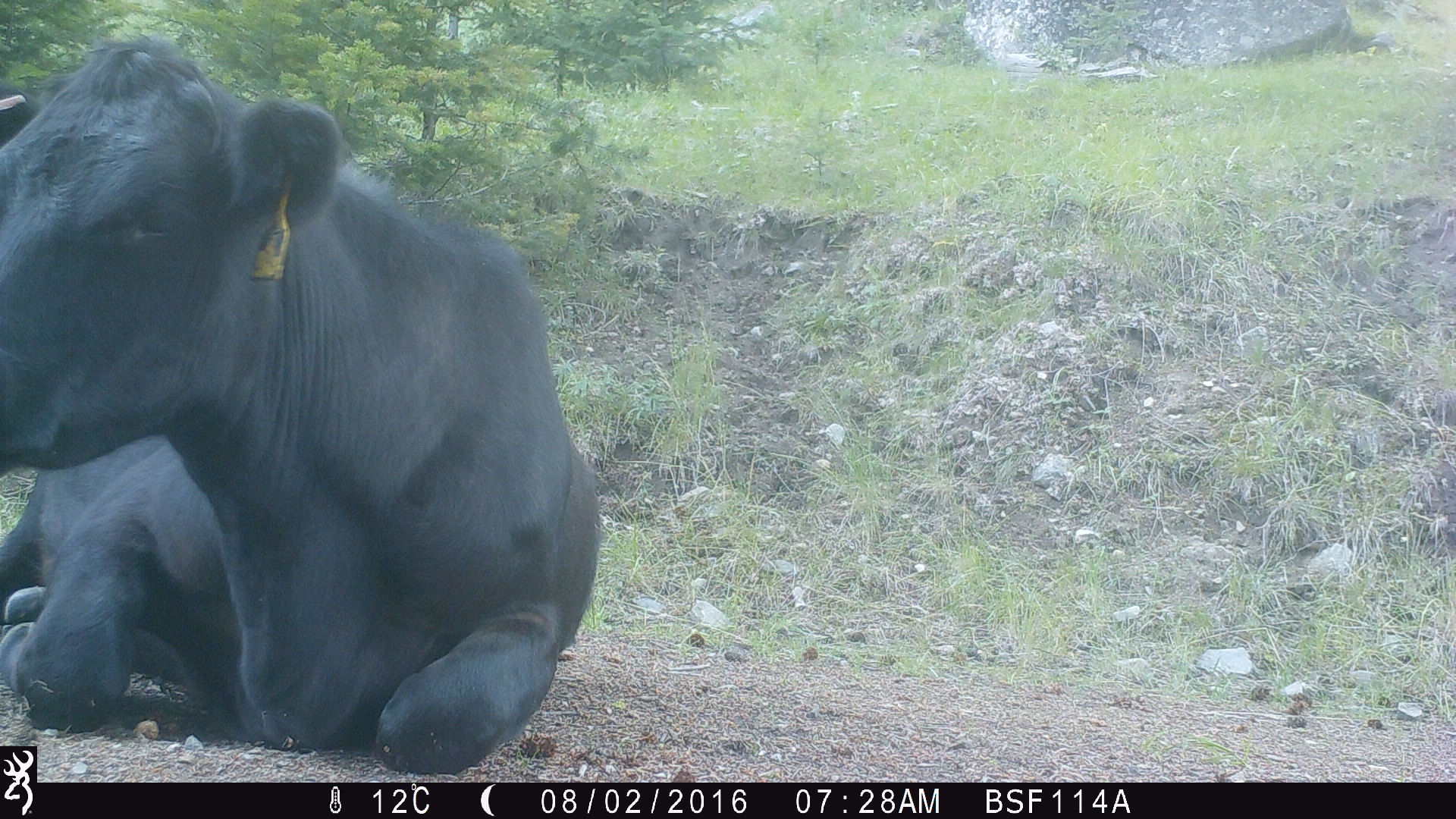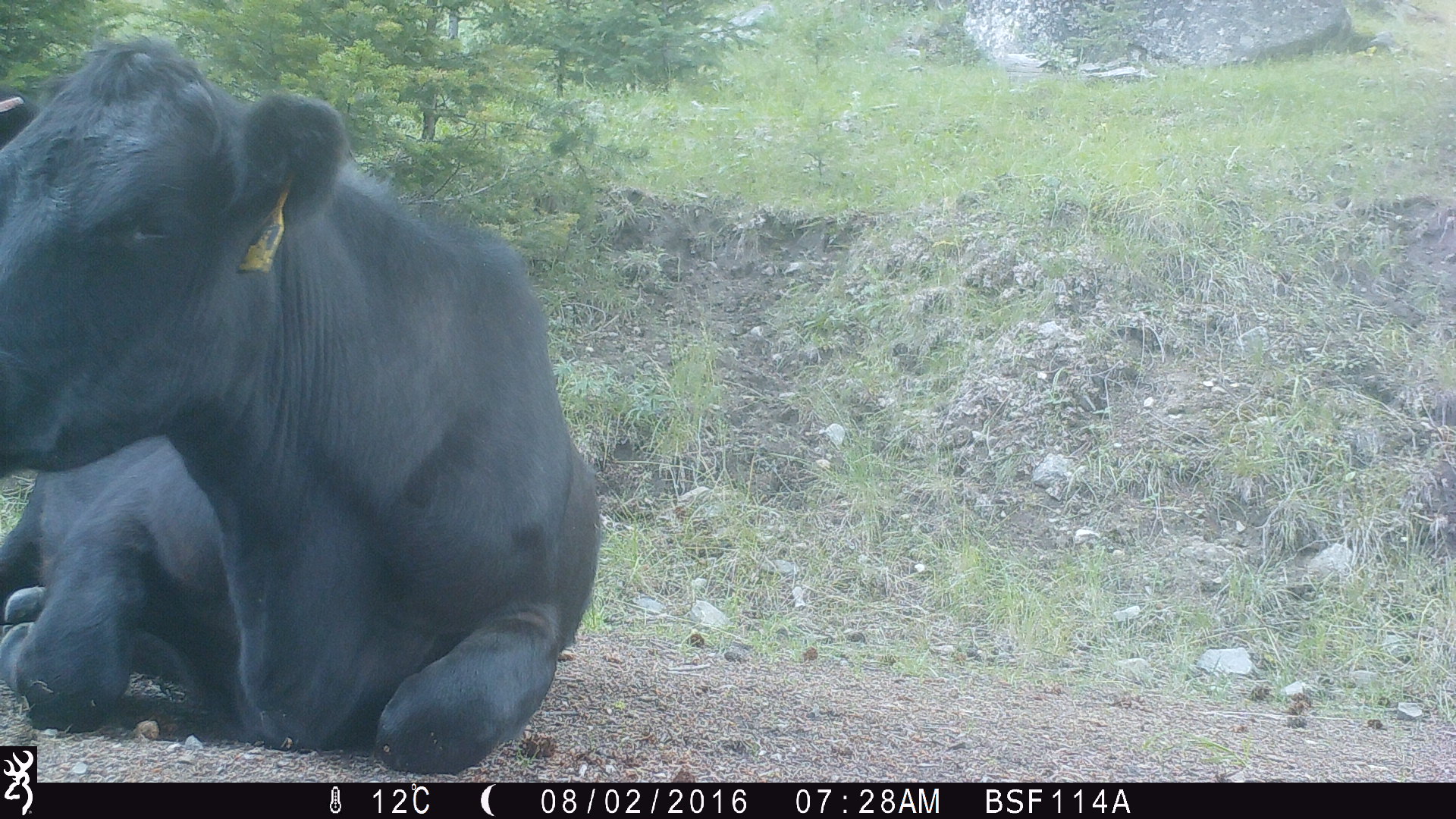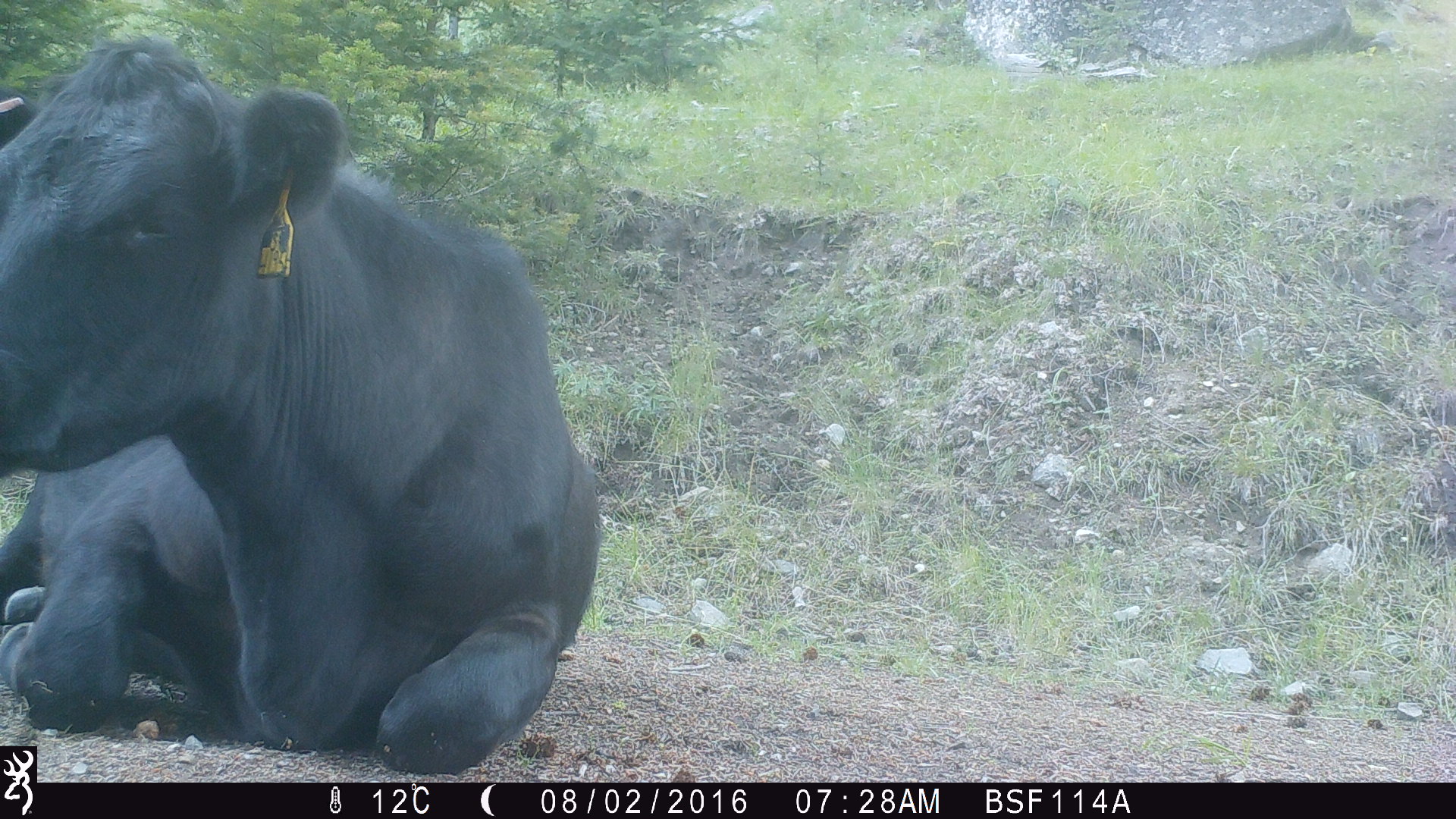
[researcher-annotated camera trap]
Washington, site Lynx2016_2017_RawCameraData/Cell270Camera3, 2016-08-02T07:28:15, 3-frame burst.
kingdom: Animalia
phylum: Chordata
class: Mammalia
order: Artiodactyla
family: Bovidae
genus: Bos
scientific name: Bos taurus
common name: domestic cattle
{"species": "domestic cattle (Bos taurus)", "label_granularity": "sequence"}